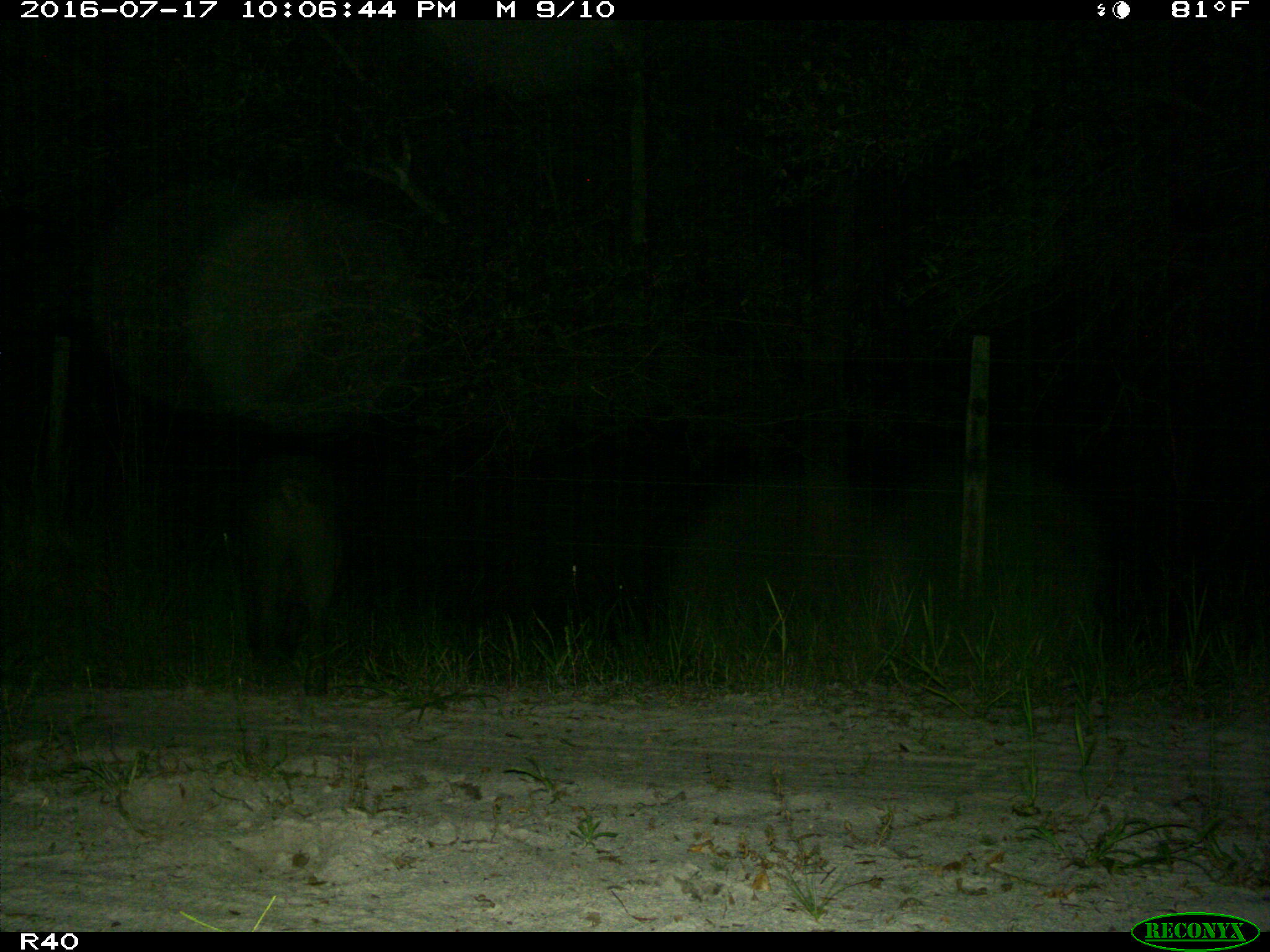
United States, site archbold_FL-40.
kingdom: Animalia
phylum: Chordata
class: Mammalia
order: Artiodactyla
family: Suidae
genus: Sus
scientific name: Sus scrofa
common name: wild boar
Sus scrofa (wild boar).